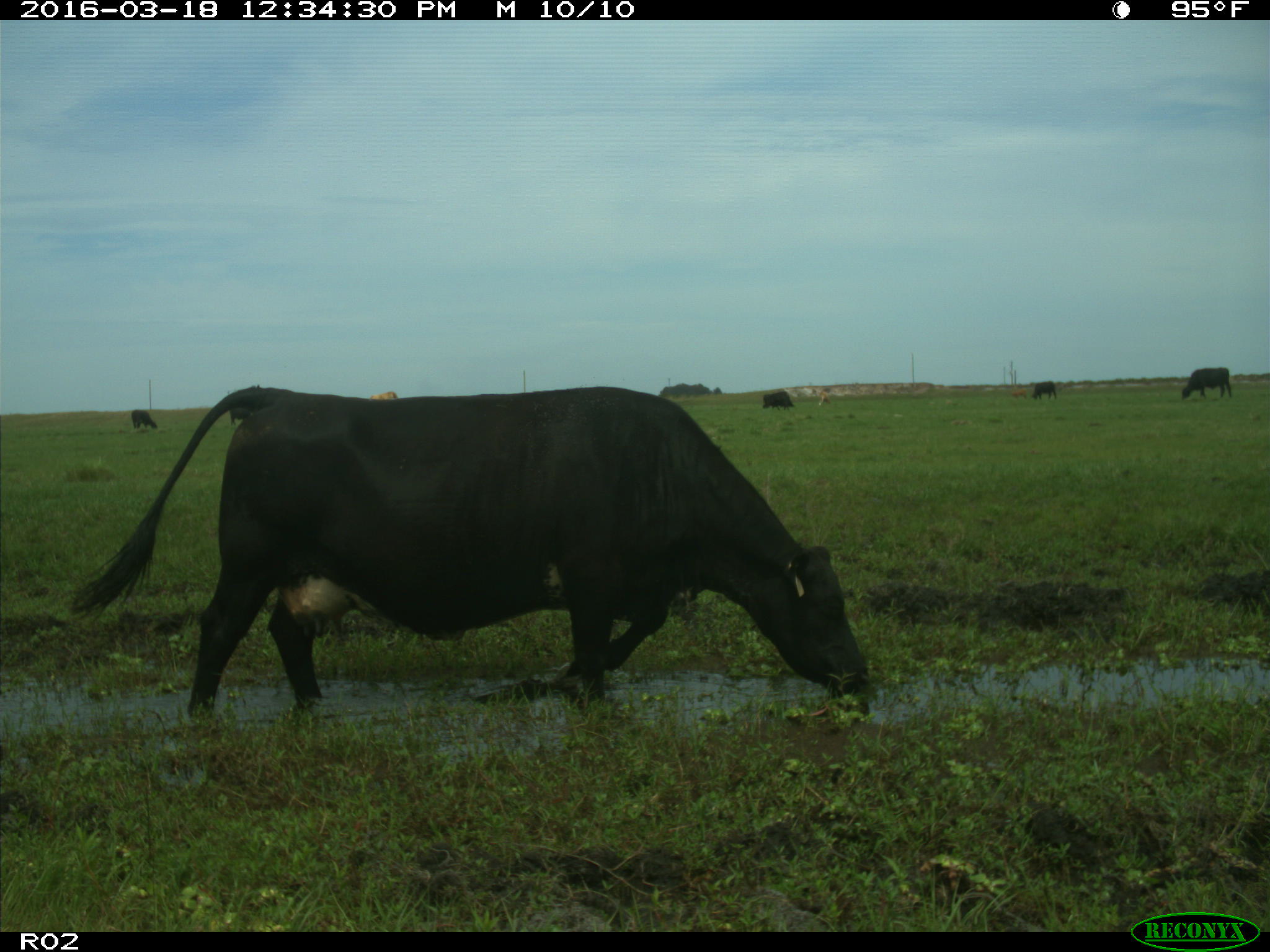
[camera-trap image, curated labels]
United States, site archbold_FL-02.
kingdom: Animalia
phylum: Chordata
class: Mammalia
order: Artiodactyla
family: Bovidae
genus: Bos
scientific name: Bos taurus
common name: domestic cow